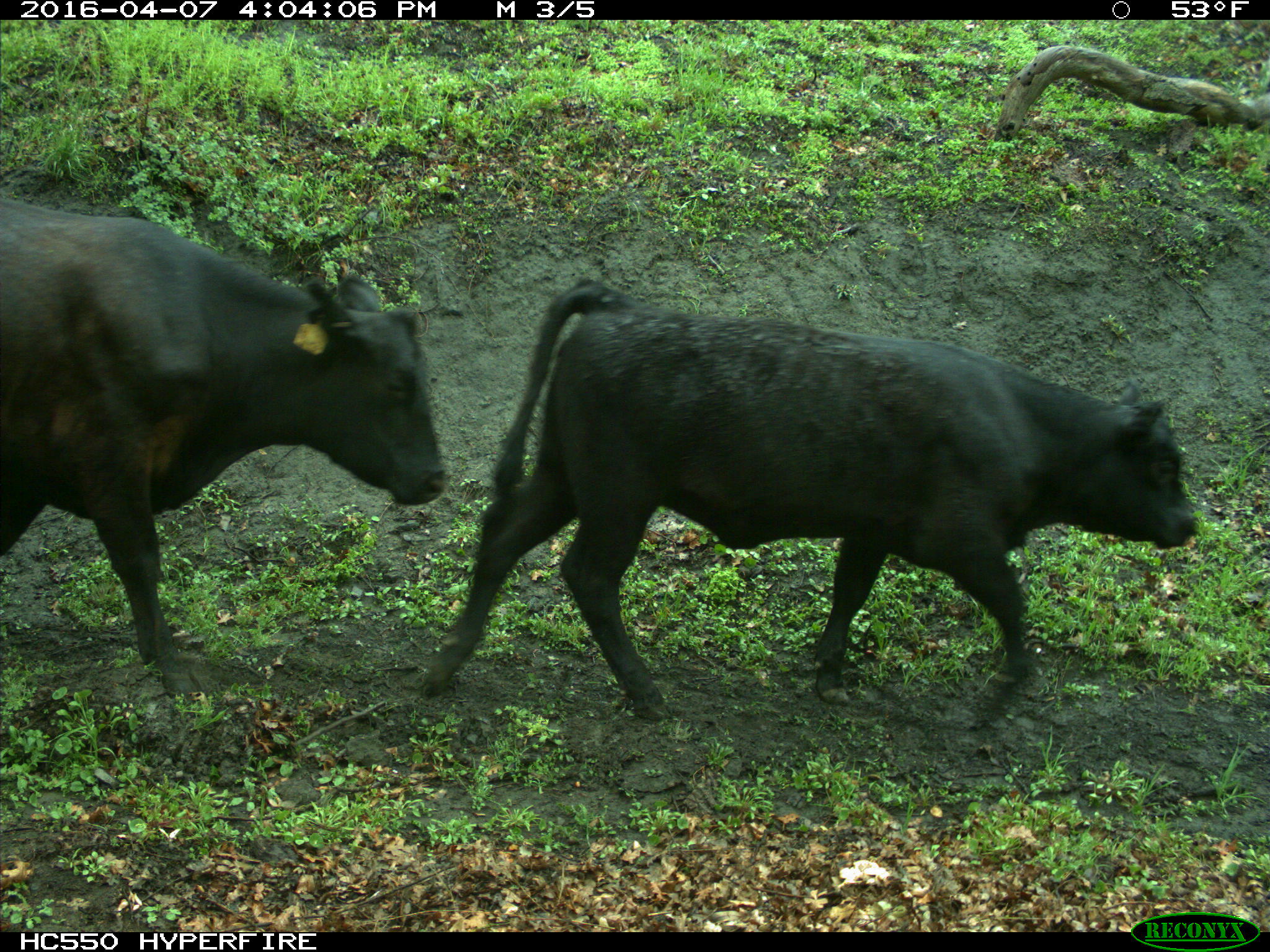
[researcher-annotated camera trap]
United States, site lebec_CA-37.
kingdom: Animalia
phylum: Chordata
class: Mammalia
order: Artiodactyla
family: Bovidae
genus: Bos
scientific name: Bos taurus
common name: domestic cow